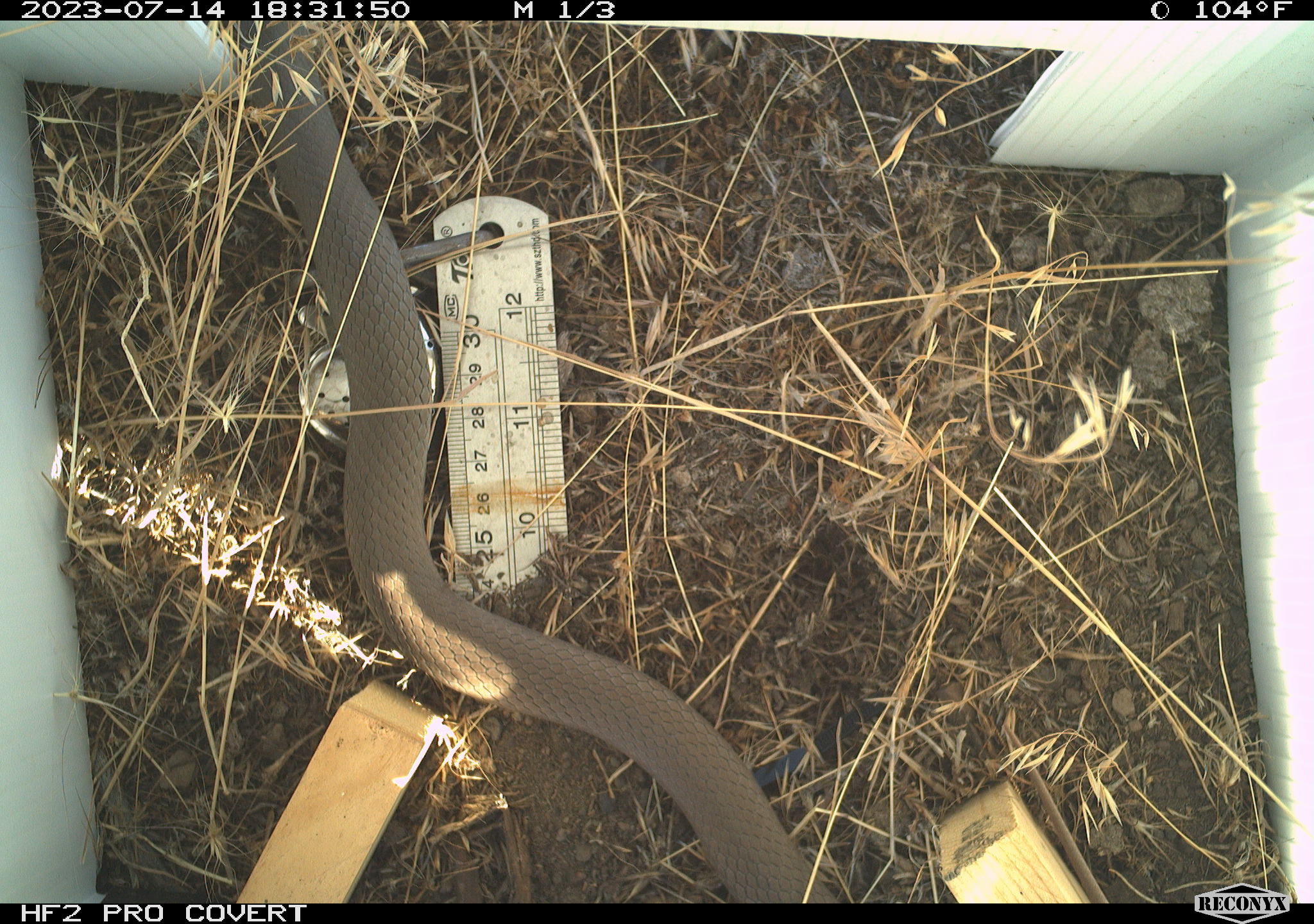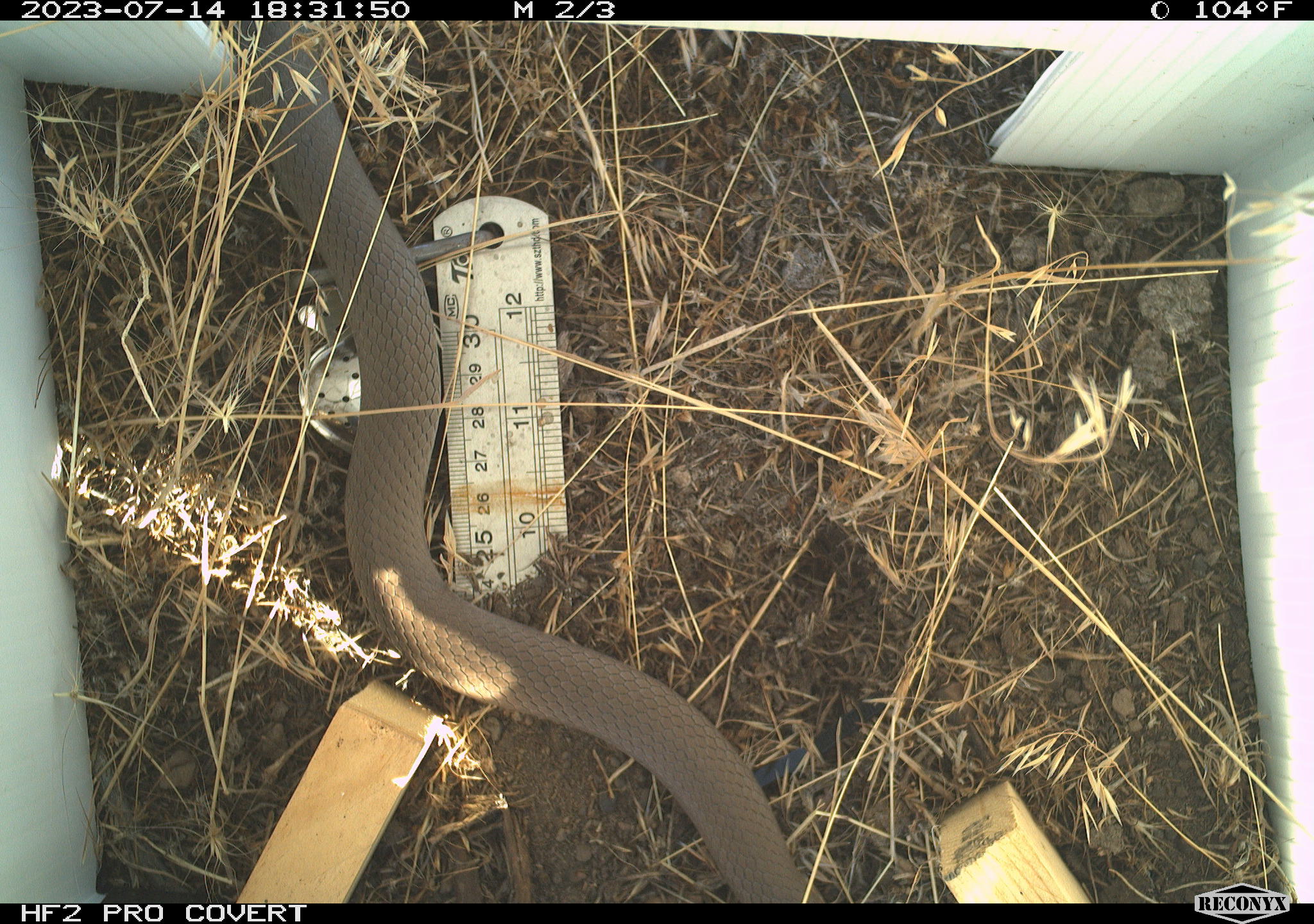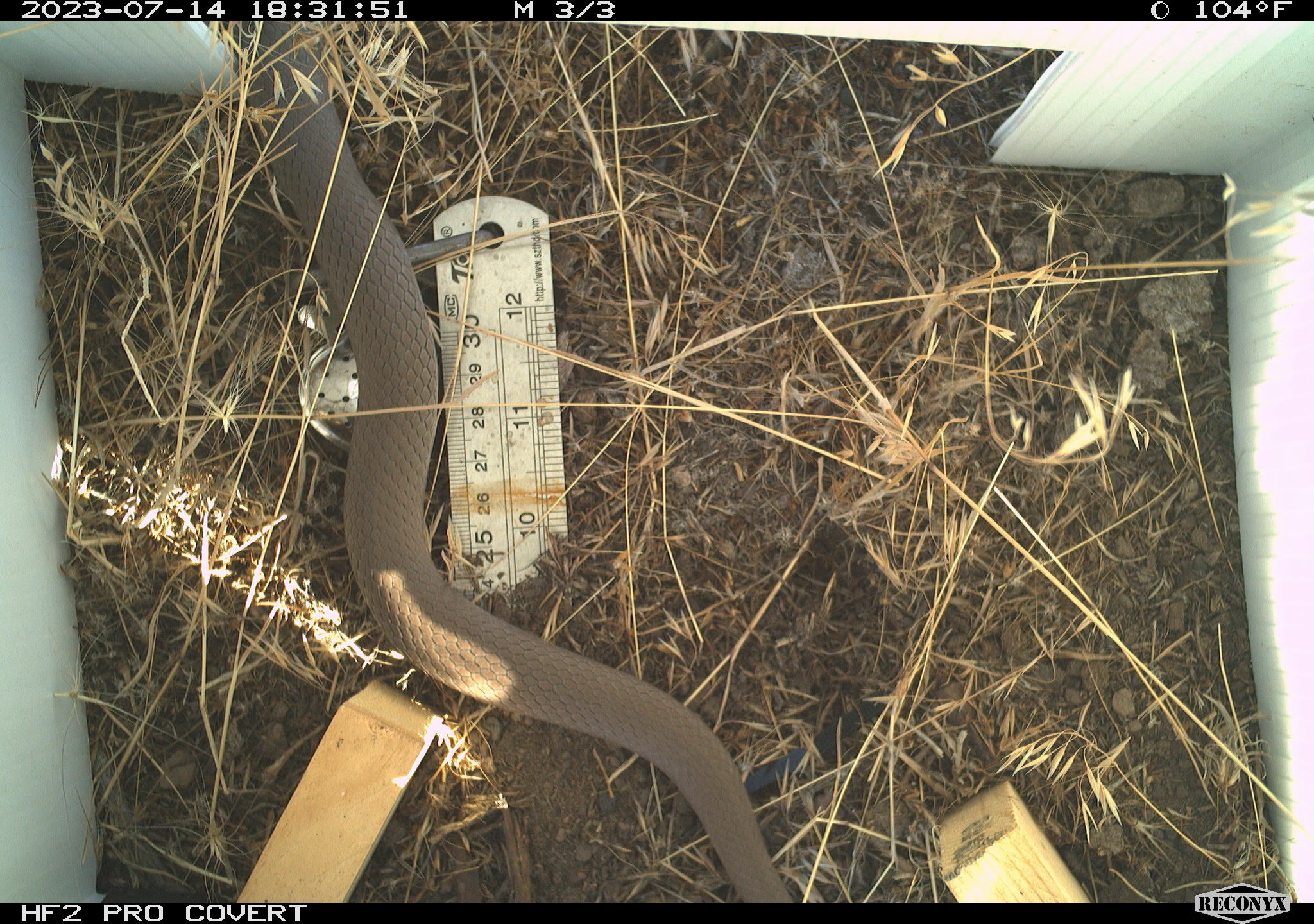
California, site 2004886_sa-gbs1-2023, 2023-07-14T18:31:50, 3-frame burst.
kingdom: Animalia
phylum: Chordata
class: Reptilia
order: Squamata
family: Colubridae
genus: Coluber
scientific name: Coluber constrictor mormon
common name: western yellow-bellied racer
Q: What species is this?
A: Western yellow-bellied racer (Coluber constrictor mormon).